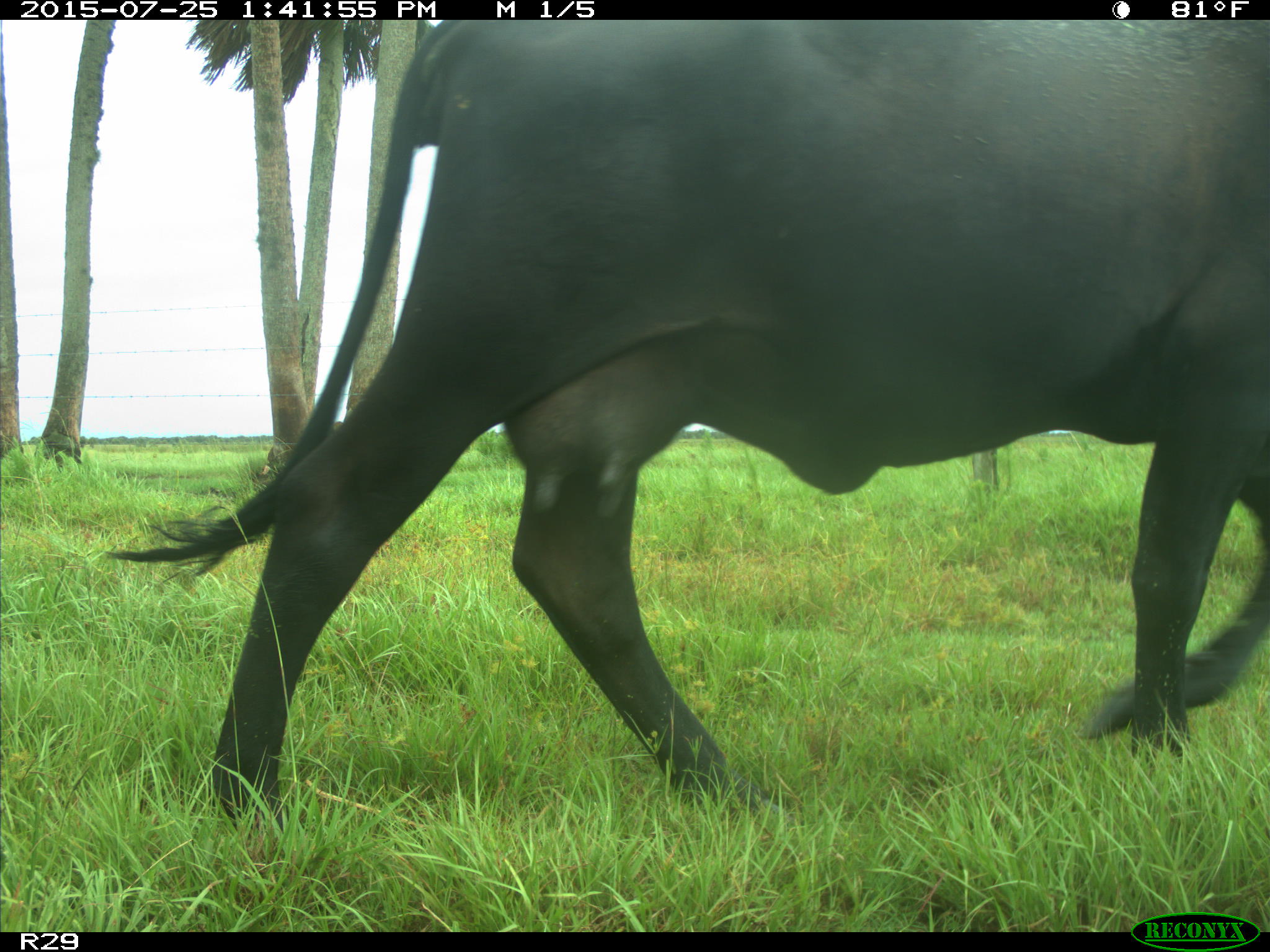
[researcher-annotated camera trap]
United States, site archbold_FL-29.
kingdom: Animalia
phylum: Chordata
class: Mammalia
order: Artiodactyla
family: Bovidae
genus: Bos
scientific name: Bos taurus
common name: domestic cow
Bos taurus (domestic cow).